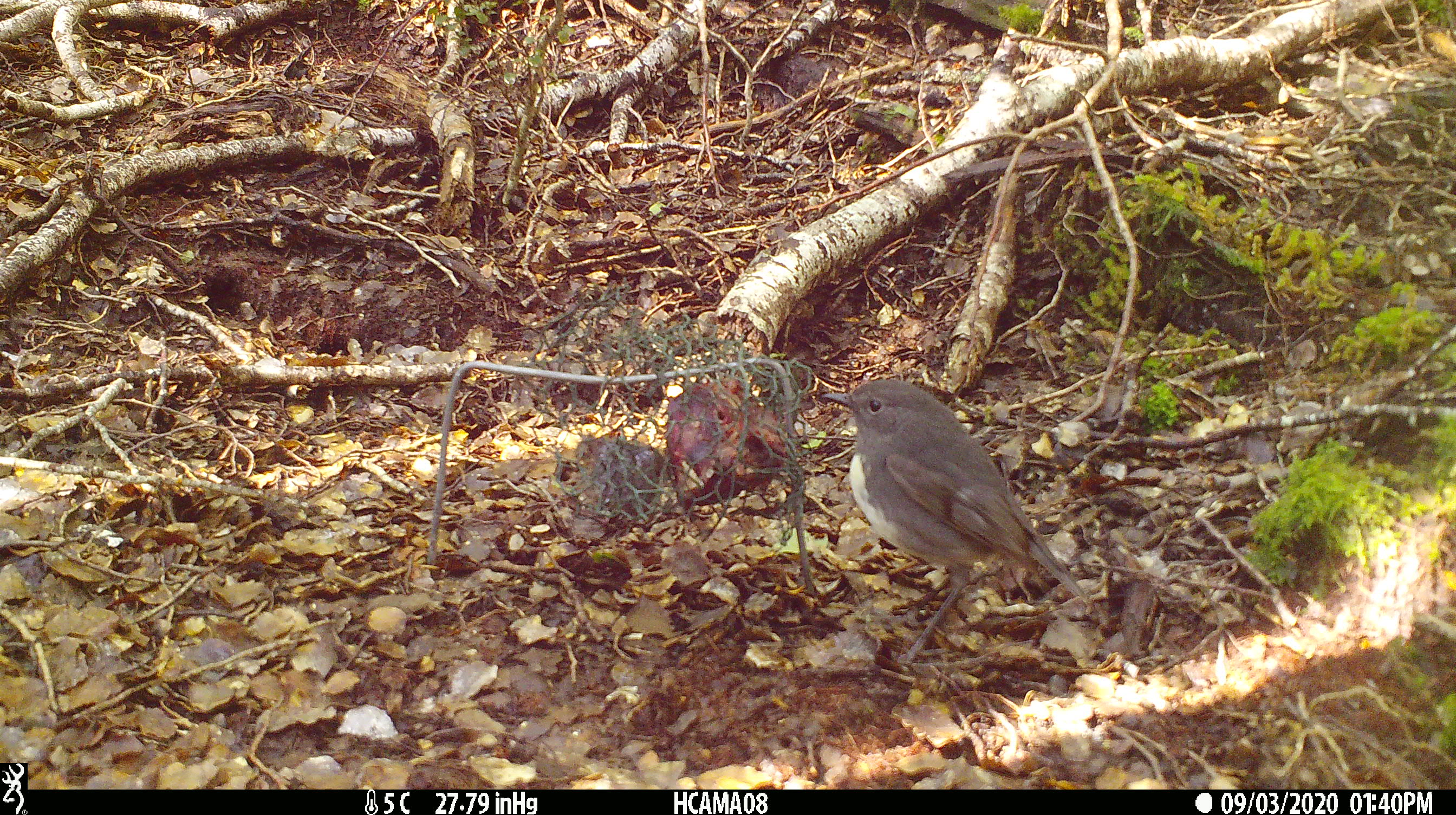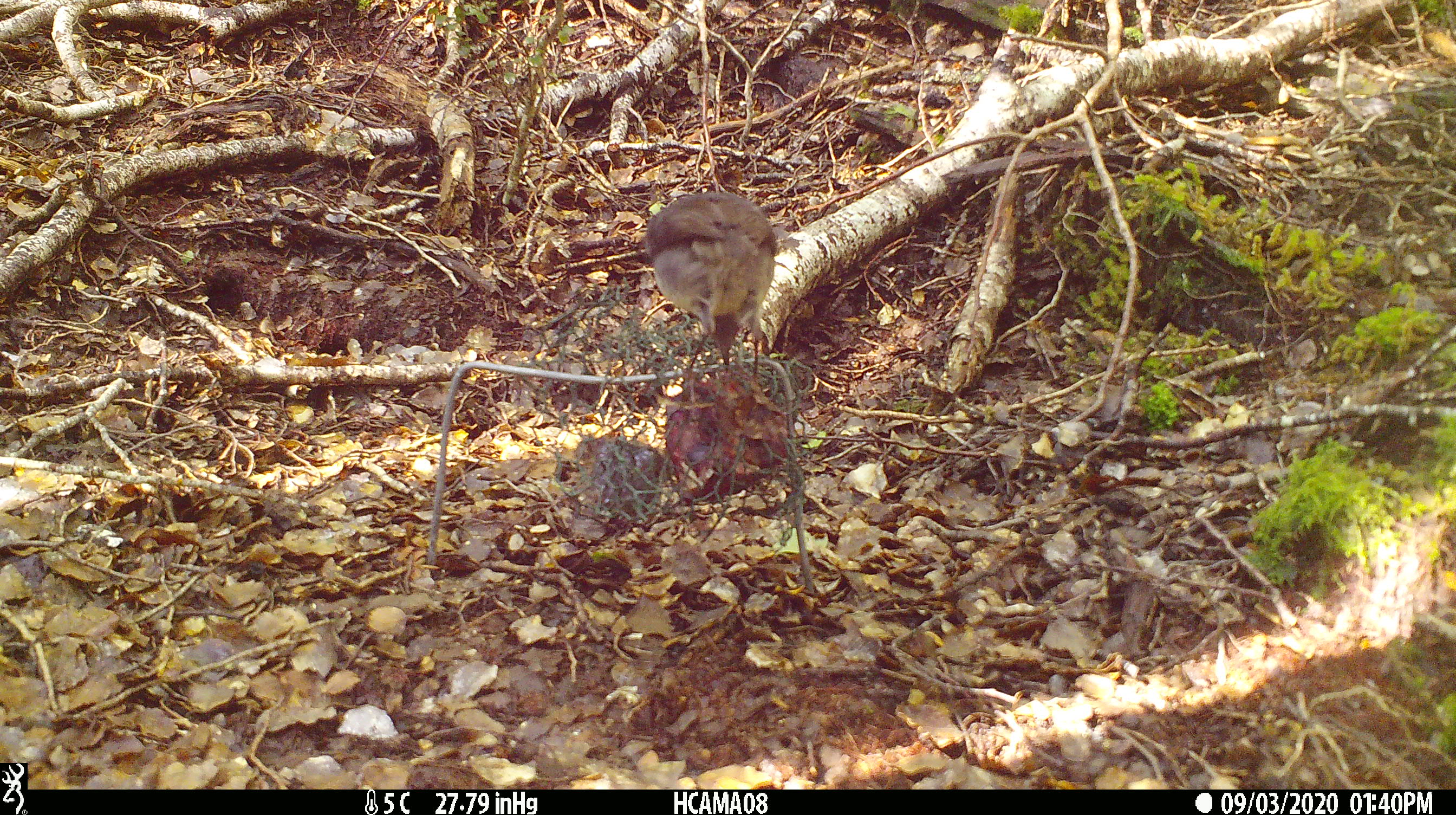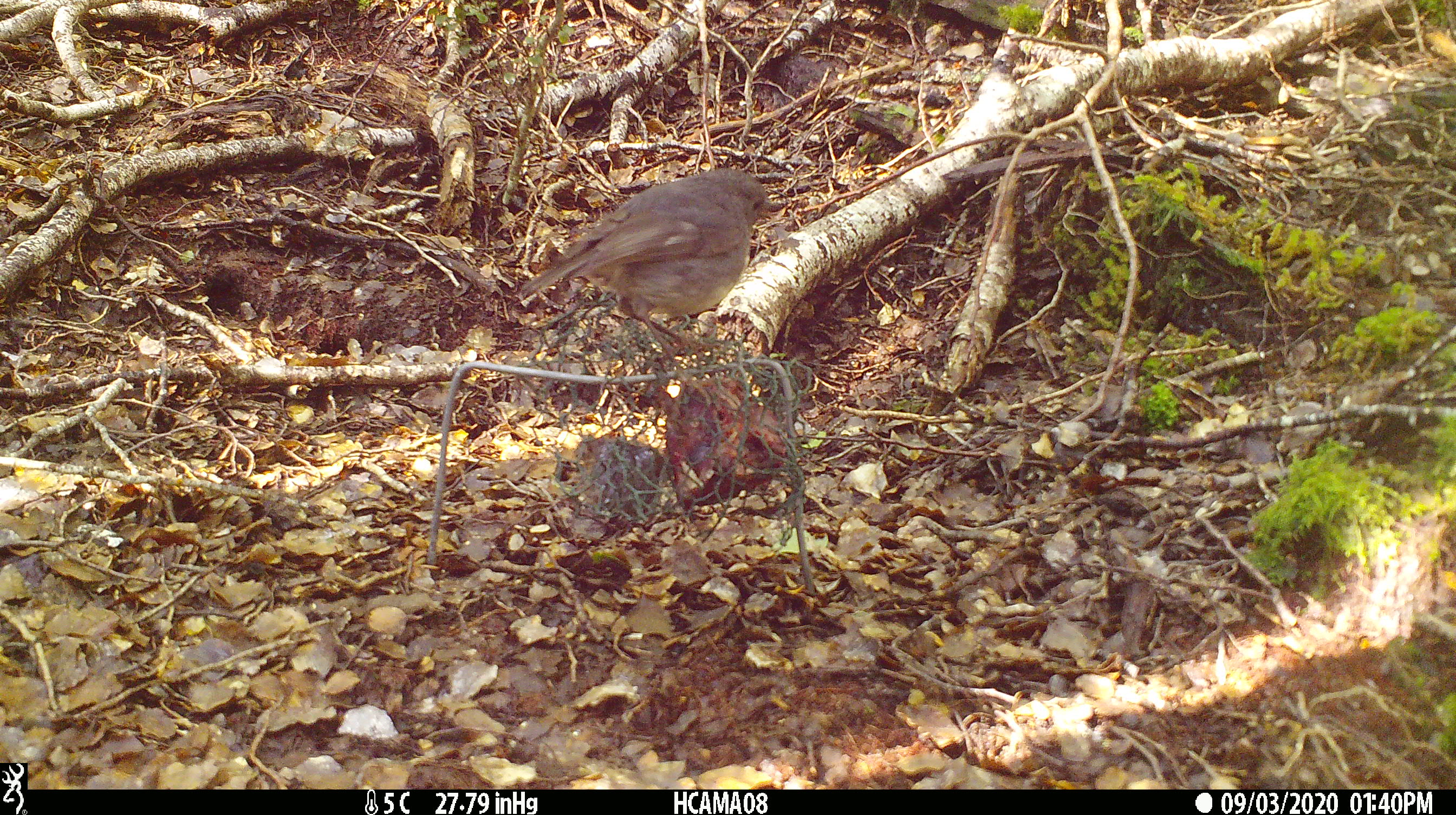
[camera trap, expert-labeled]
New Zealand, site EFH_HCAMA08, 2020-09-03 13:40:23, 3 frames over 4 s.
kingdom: Animalia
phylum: Chordata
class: Aves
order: Passeriformes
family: Petroicidae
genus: Petroica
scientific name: Petroica australis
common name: new zealand robin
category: robin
Robin (new zealand robin) (Petroica australis).